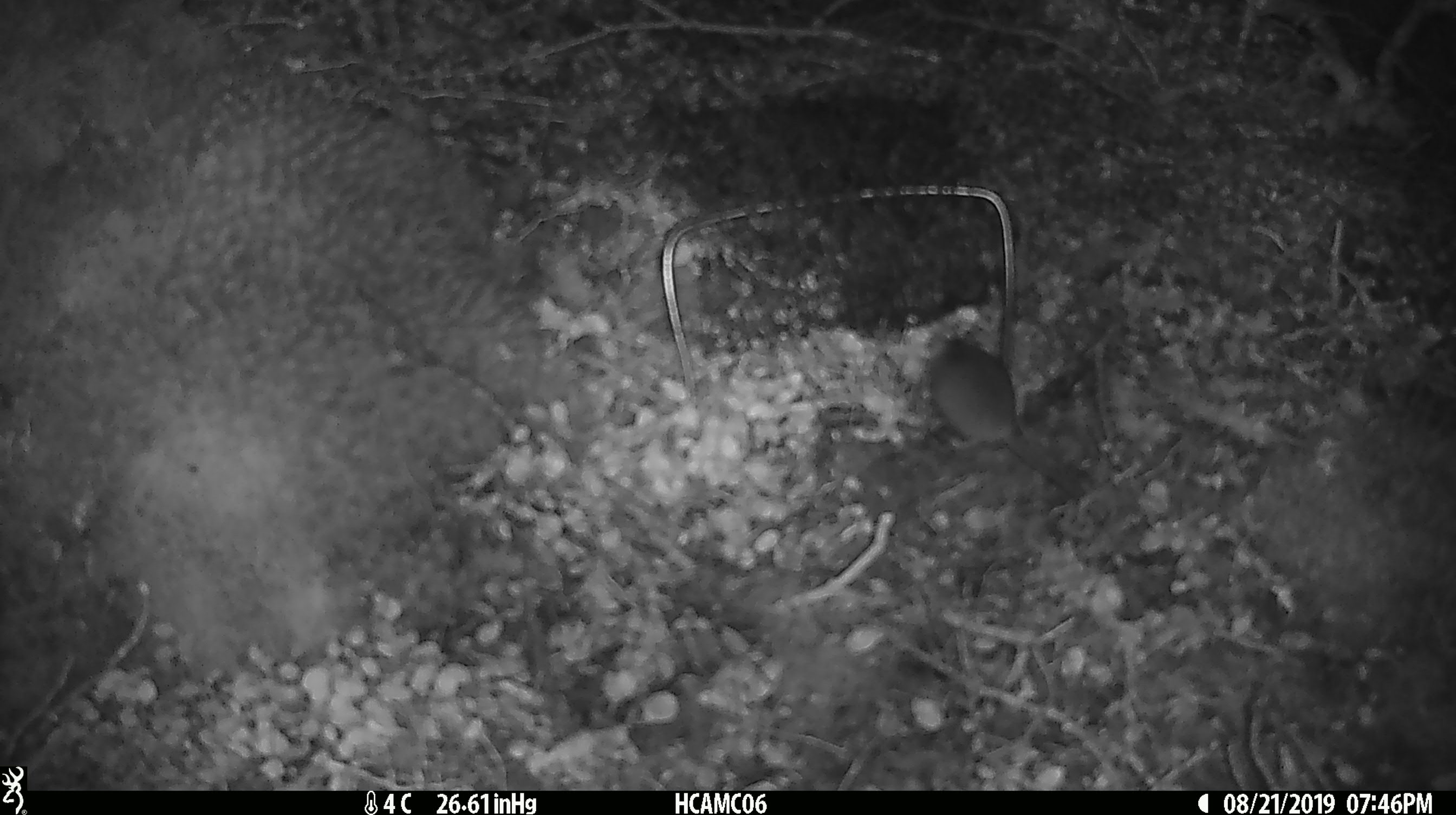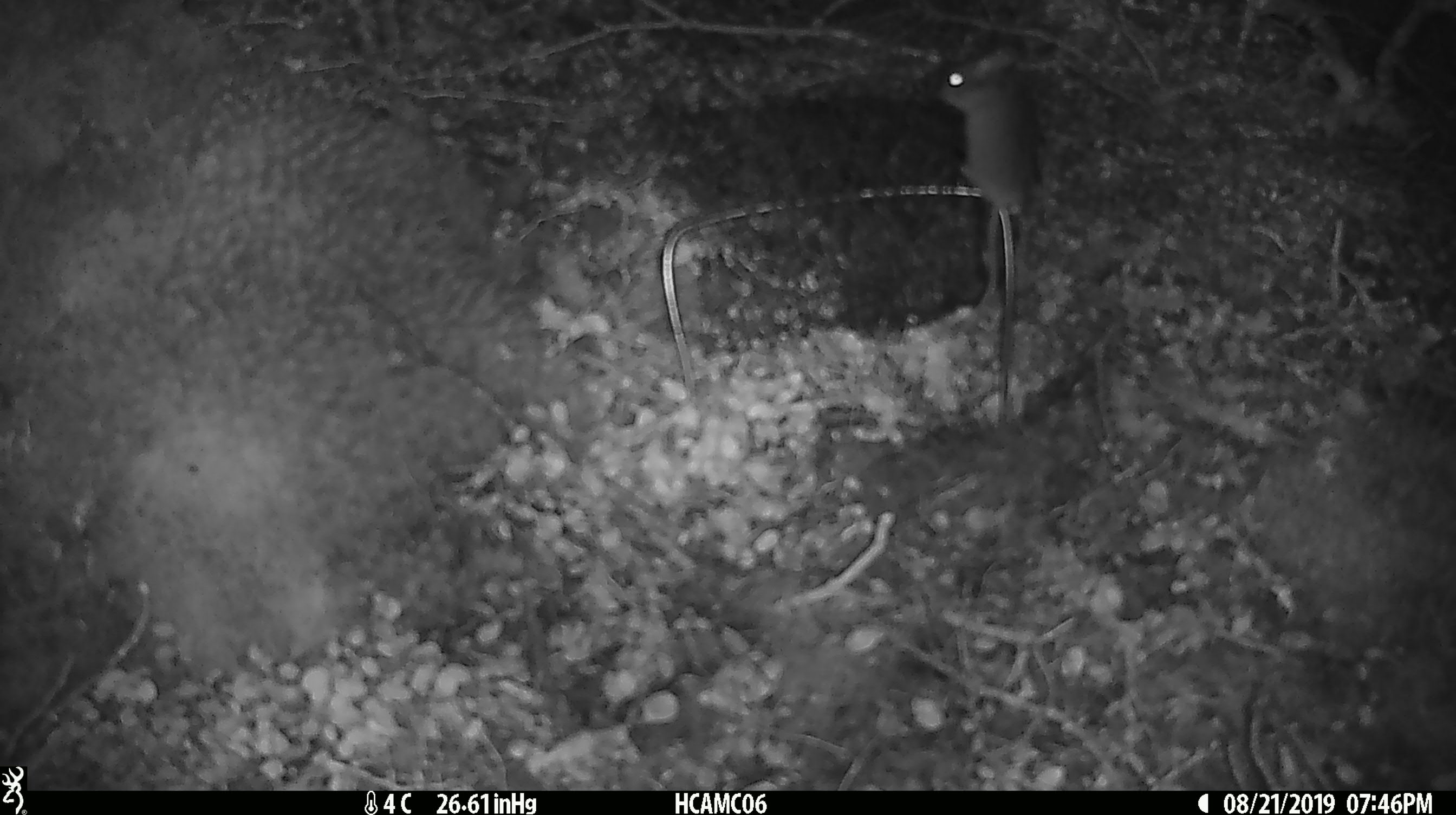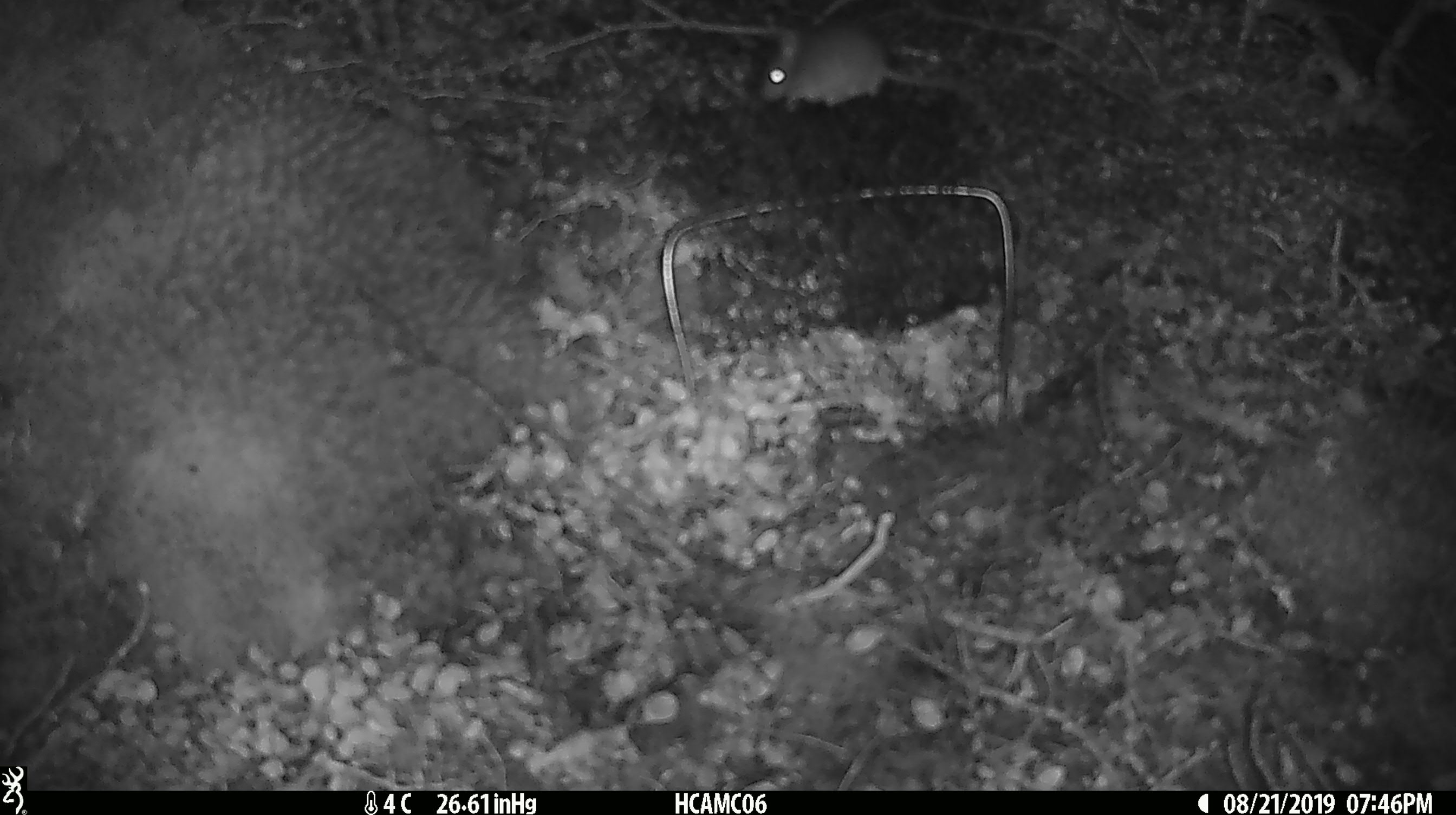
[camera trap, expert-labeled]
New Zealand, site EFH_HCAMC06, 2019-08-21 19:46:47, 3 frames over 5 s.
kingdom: Animalia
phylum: Chordata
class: Mammalia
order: Rodentia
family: Muridae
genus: Mus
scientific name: Mus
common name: mouse